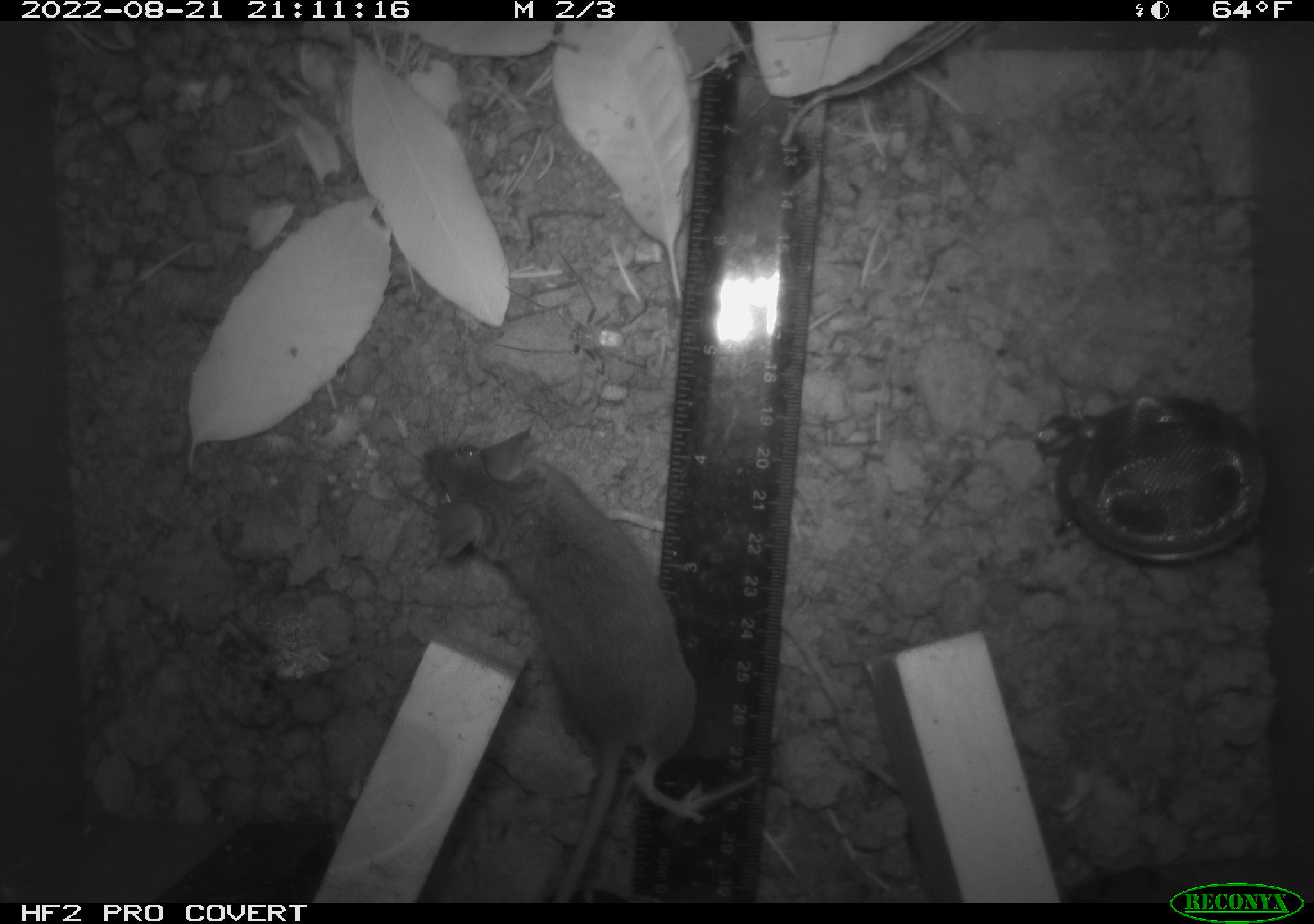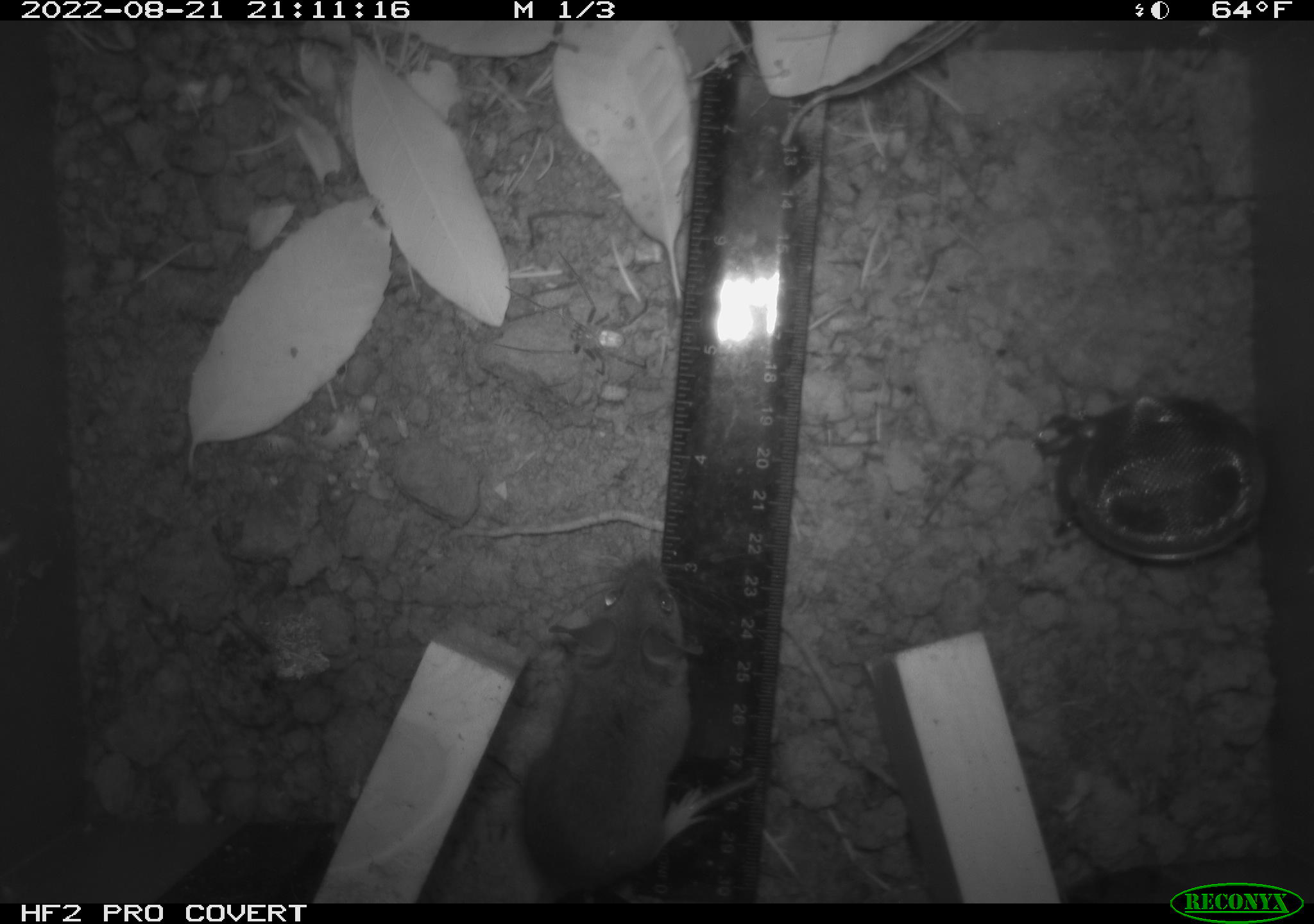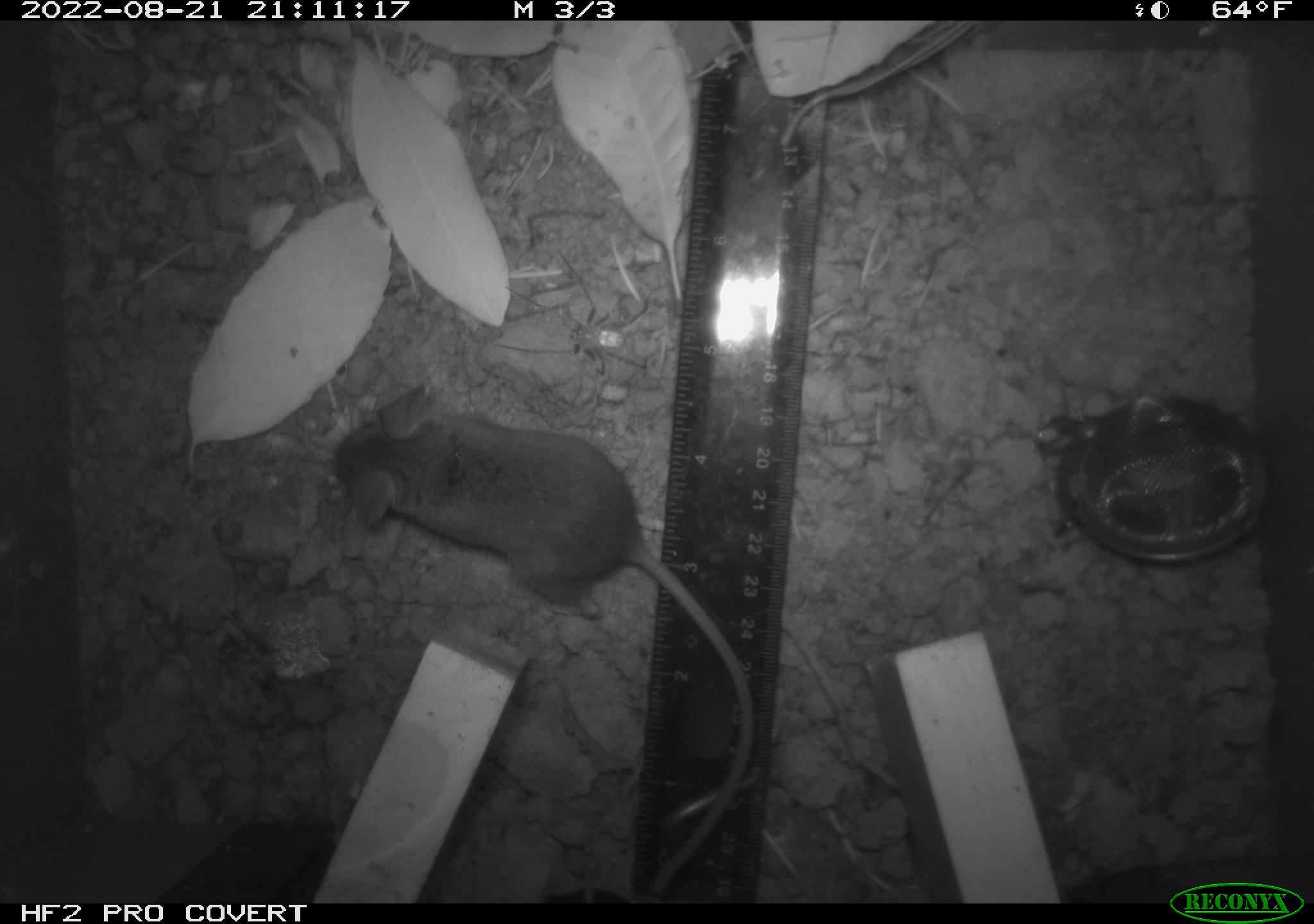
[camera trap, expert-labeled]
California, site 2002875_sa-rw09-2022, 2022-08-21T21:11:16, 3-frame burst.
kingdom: Animalia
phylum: Chordata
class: Mammalia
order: Rodentia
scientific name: Rodentia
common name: rodent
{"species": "rodent (Rodentia)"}